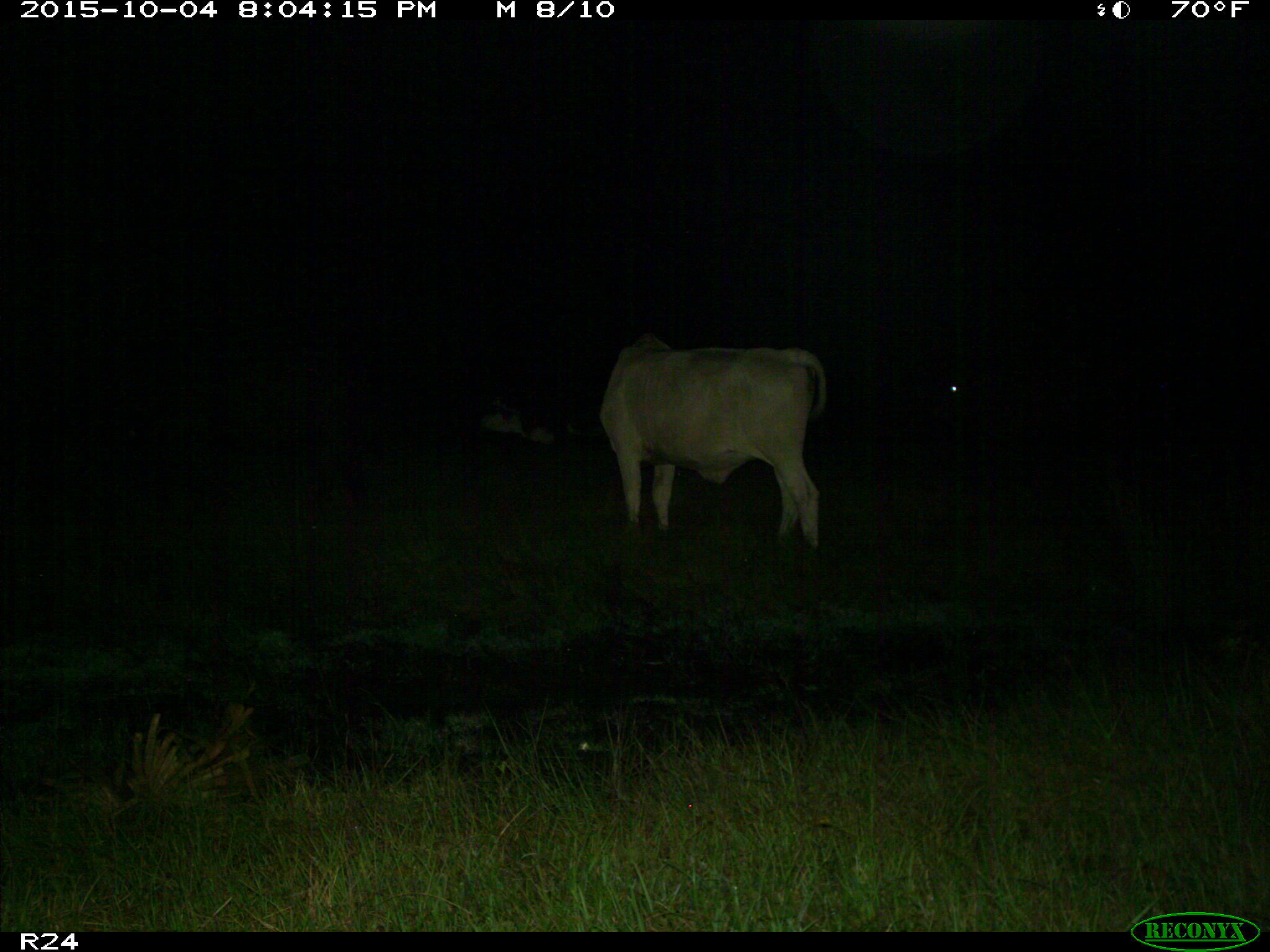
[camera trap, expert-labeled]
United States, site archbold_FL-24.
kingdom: Animalia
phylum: Chordata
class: Mammalia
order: Artiodactyla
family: Bovidae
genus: Bos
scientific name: Bos taurus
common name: domestic cow